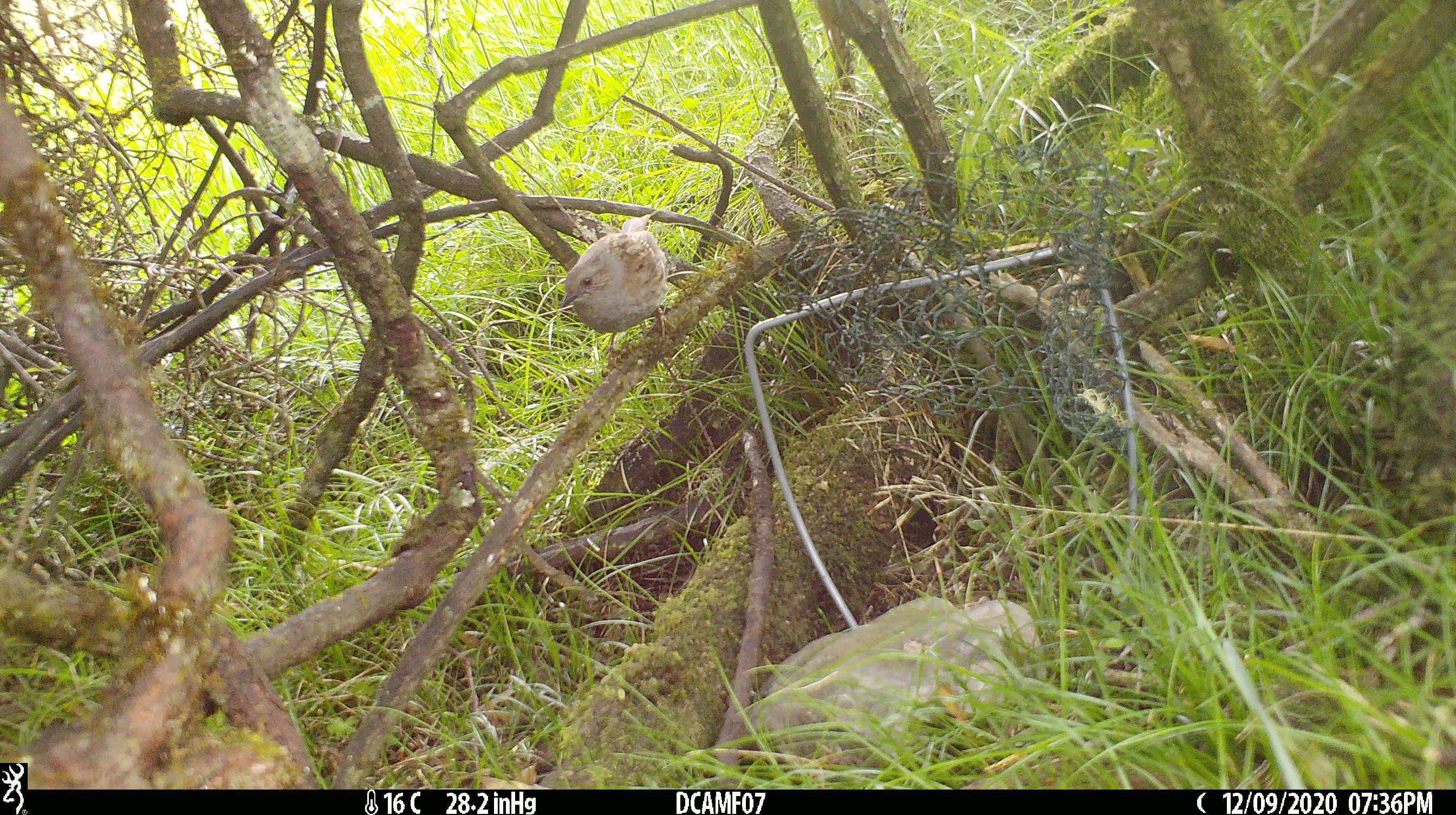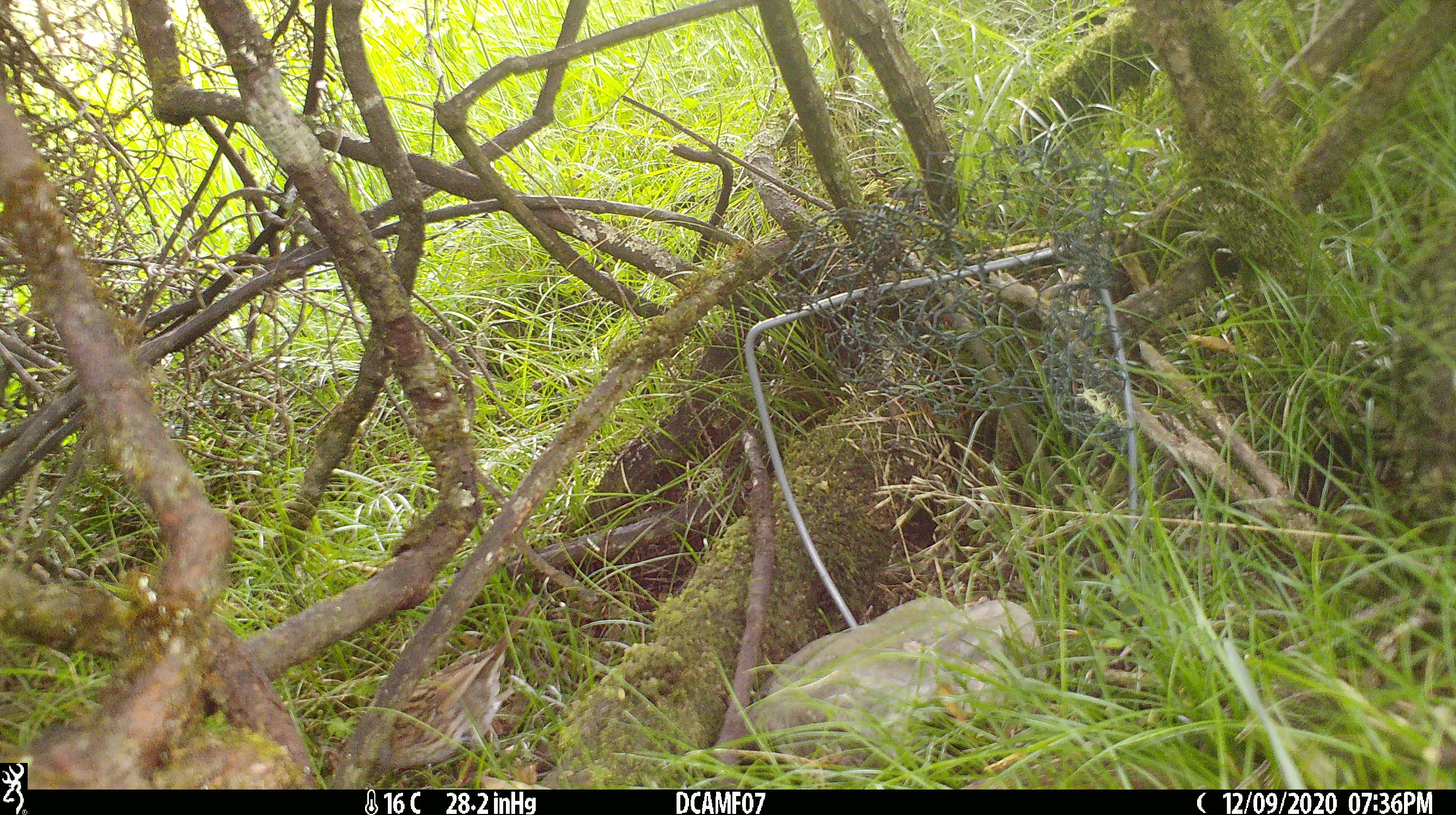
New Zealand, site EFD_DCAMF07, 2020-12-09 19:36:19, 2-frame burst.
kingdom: Animalia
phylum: Chordata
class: Aves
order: Passeriformes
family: Prunellidae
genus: Prunella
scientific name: Prunella modularis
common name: dunnock